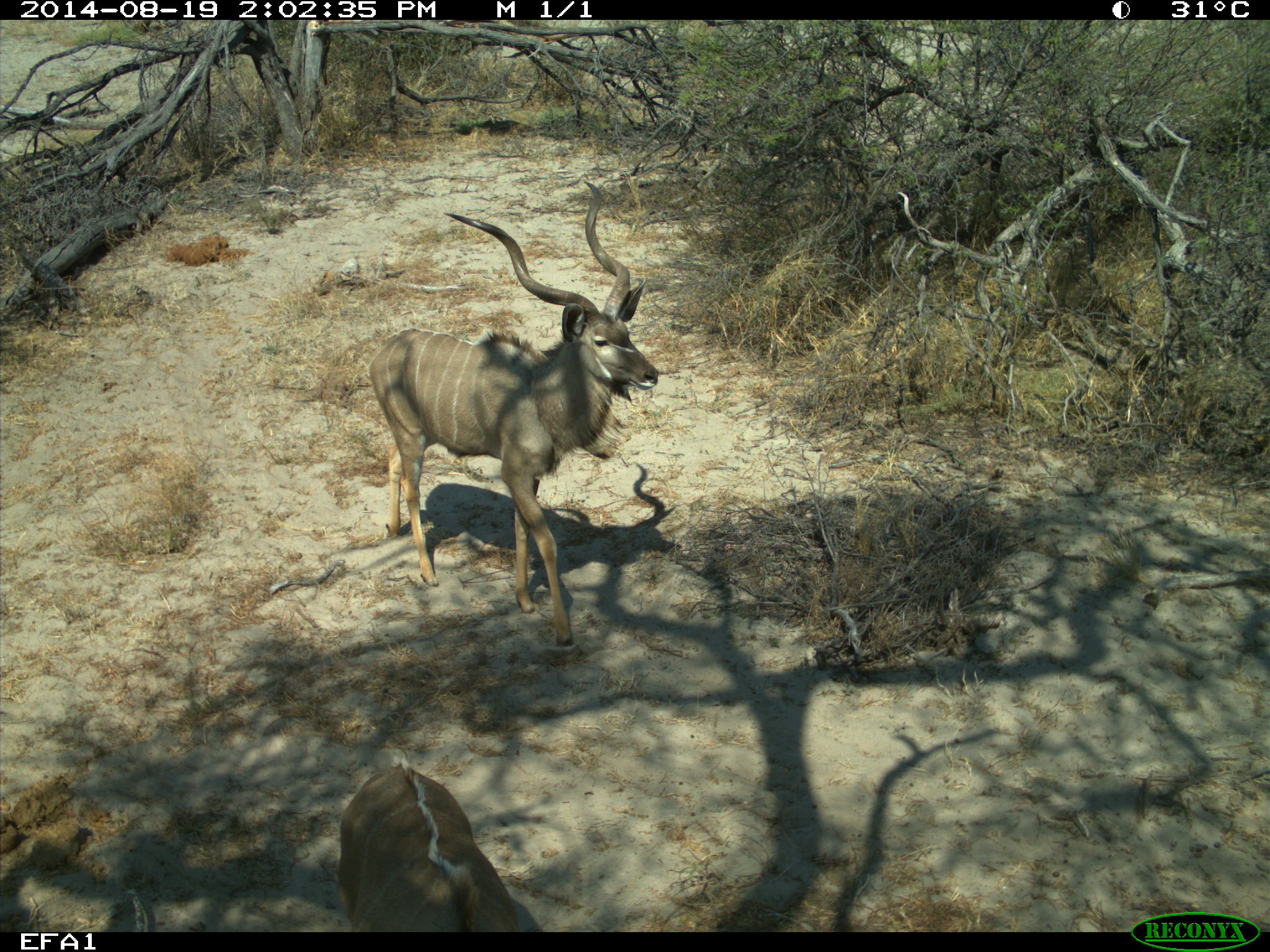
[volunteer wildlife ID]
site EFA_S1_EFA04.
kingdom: Animalia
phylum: Chordata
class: Mammalia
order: Artiodactyla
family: Bovidae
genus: Tragelaphus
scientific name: Tragelaphus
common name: kudu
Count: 1.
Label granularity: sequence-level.